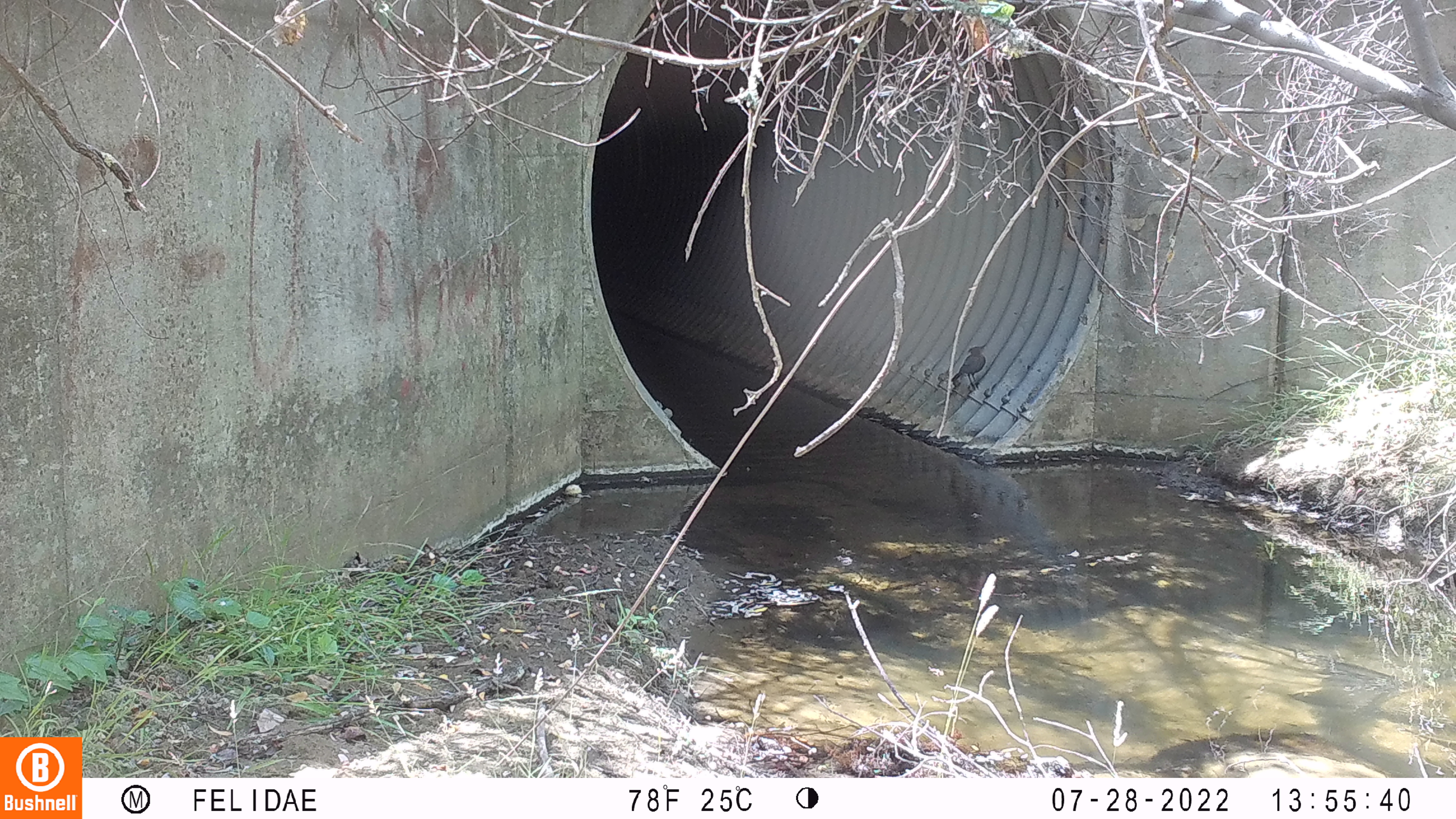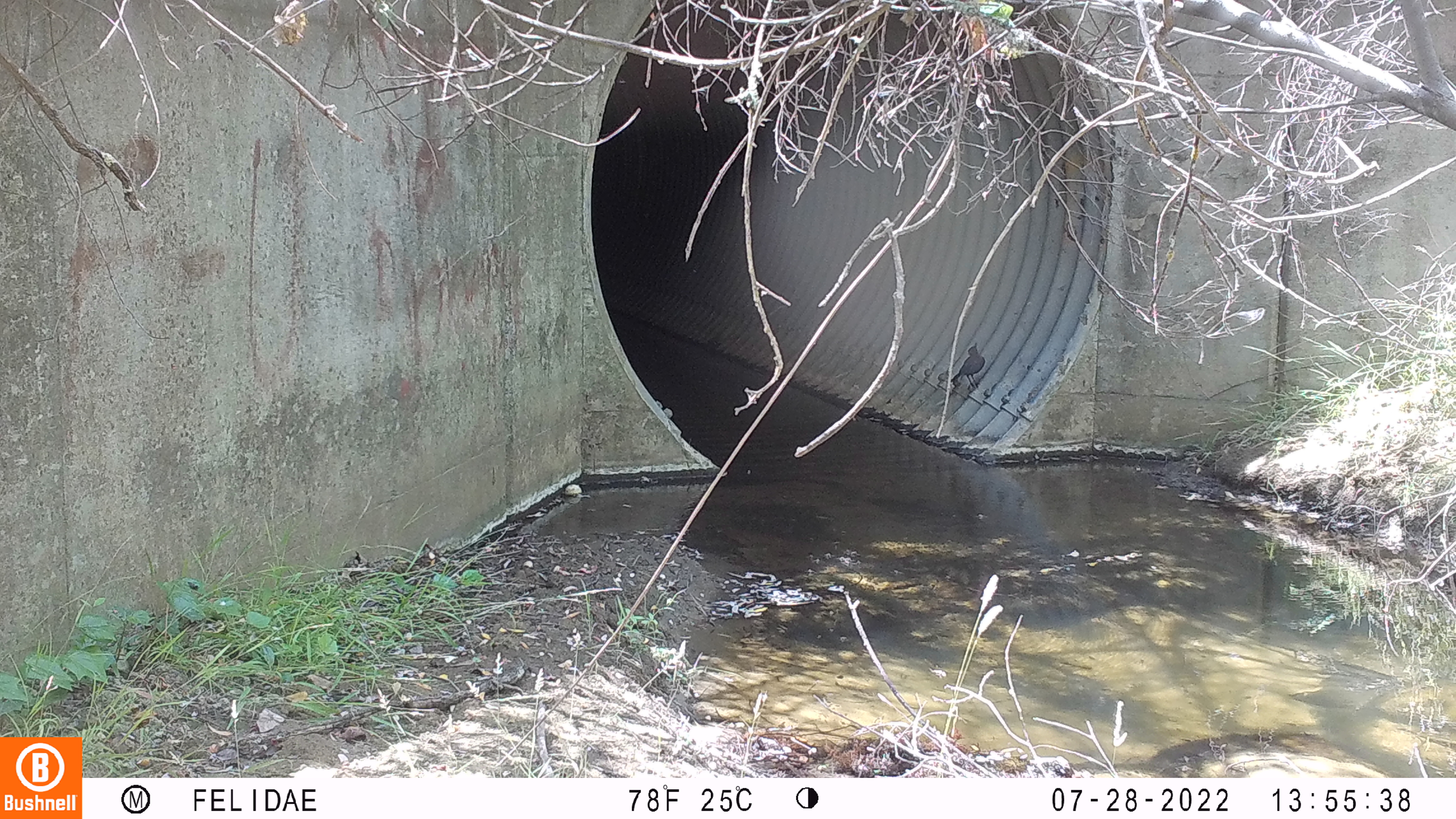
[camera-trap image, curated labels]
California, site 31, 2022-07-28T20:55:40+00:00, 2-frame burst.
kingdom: Animalia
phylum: Chordata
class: Aves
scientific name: Aves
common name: bird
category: unknown bird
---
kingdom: Animalia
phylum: Chordata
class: Aves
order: Passeriformes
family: Corvidae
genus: Cyanocitta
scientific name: Cyanocitta stelleri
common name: steller's jay